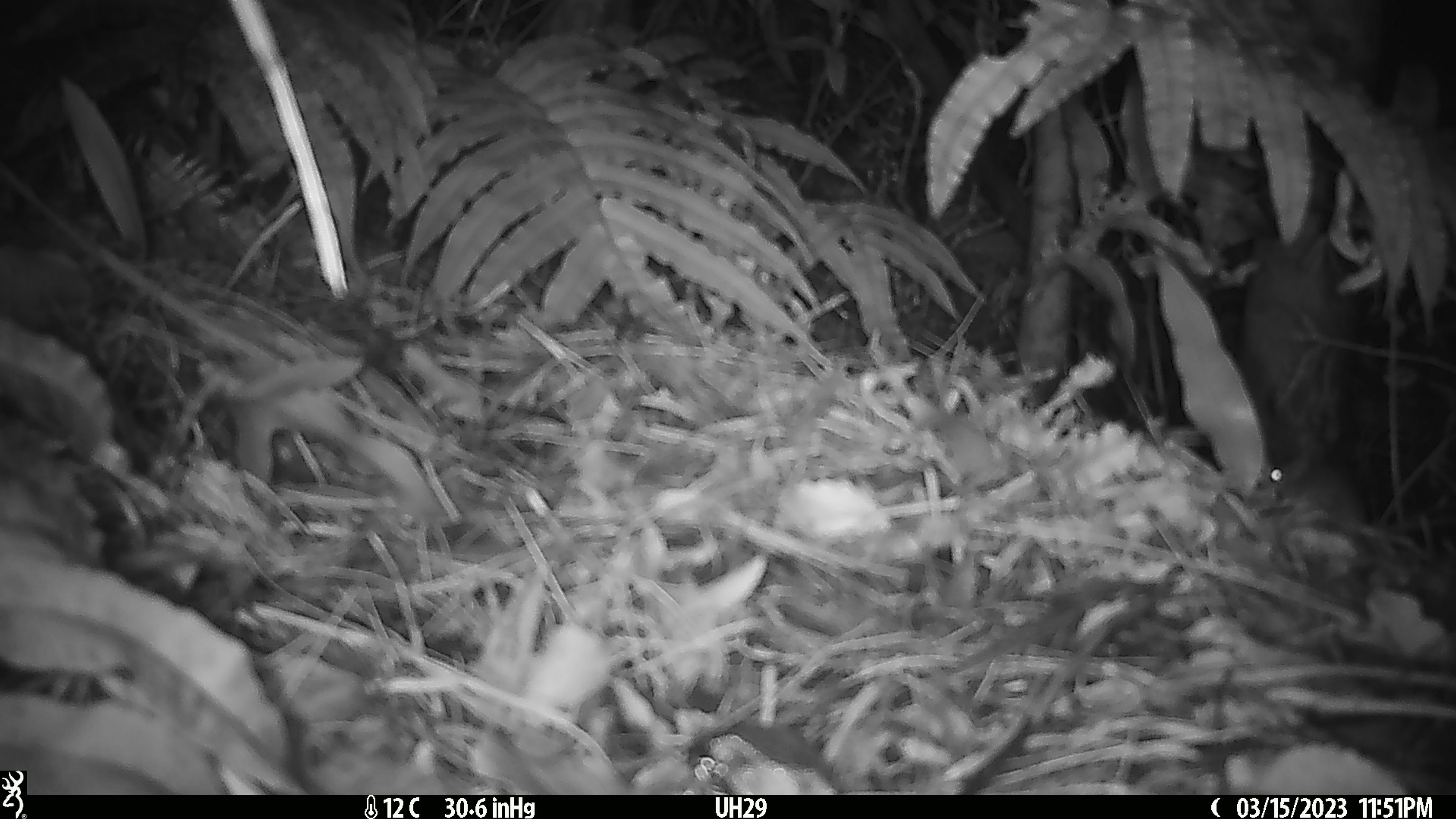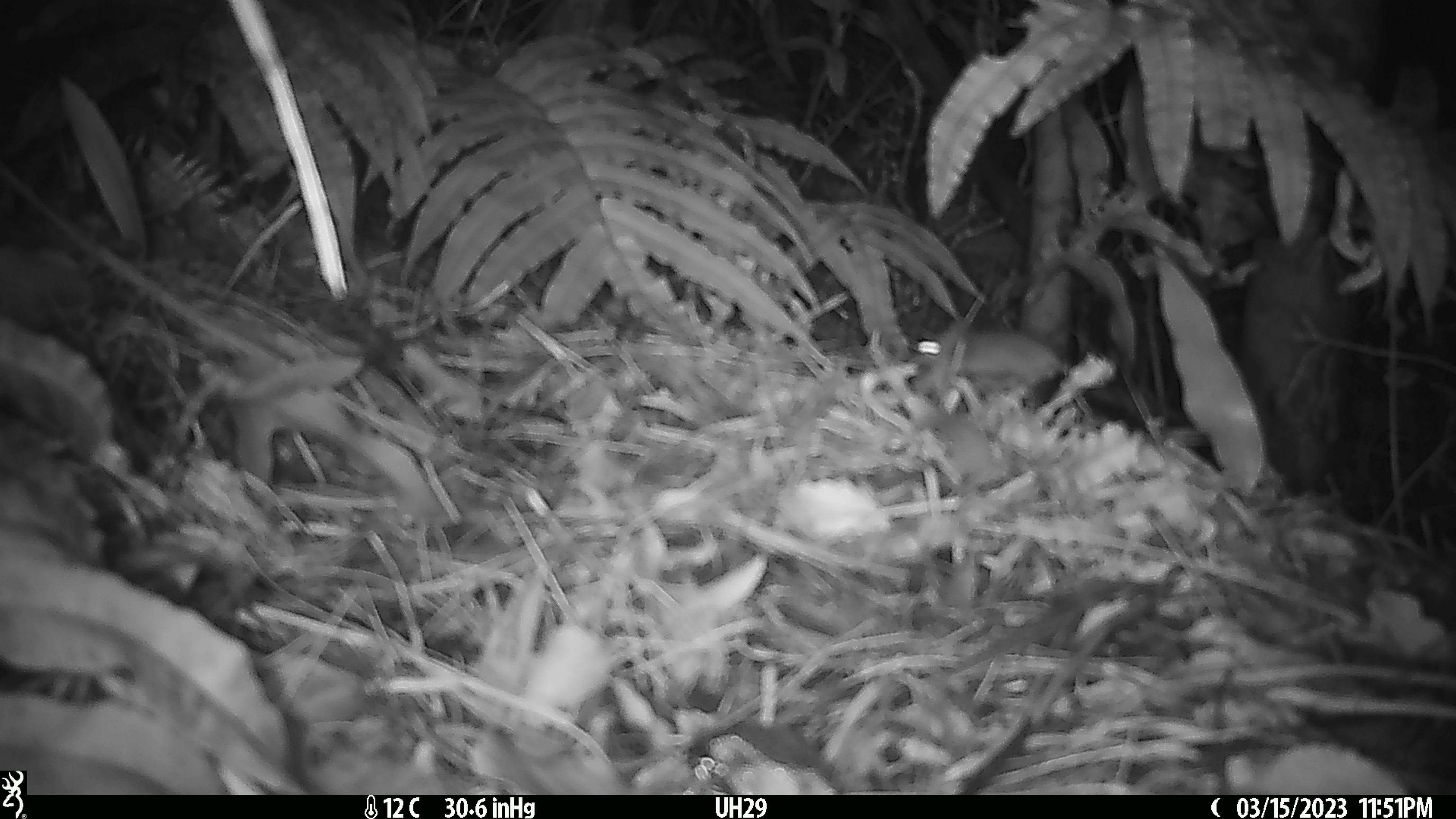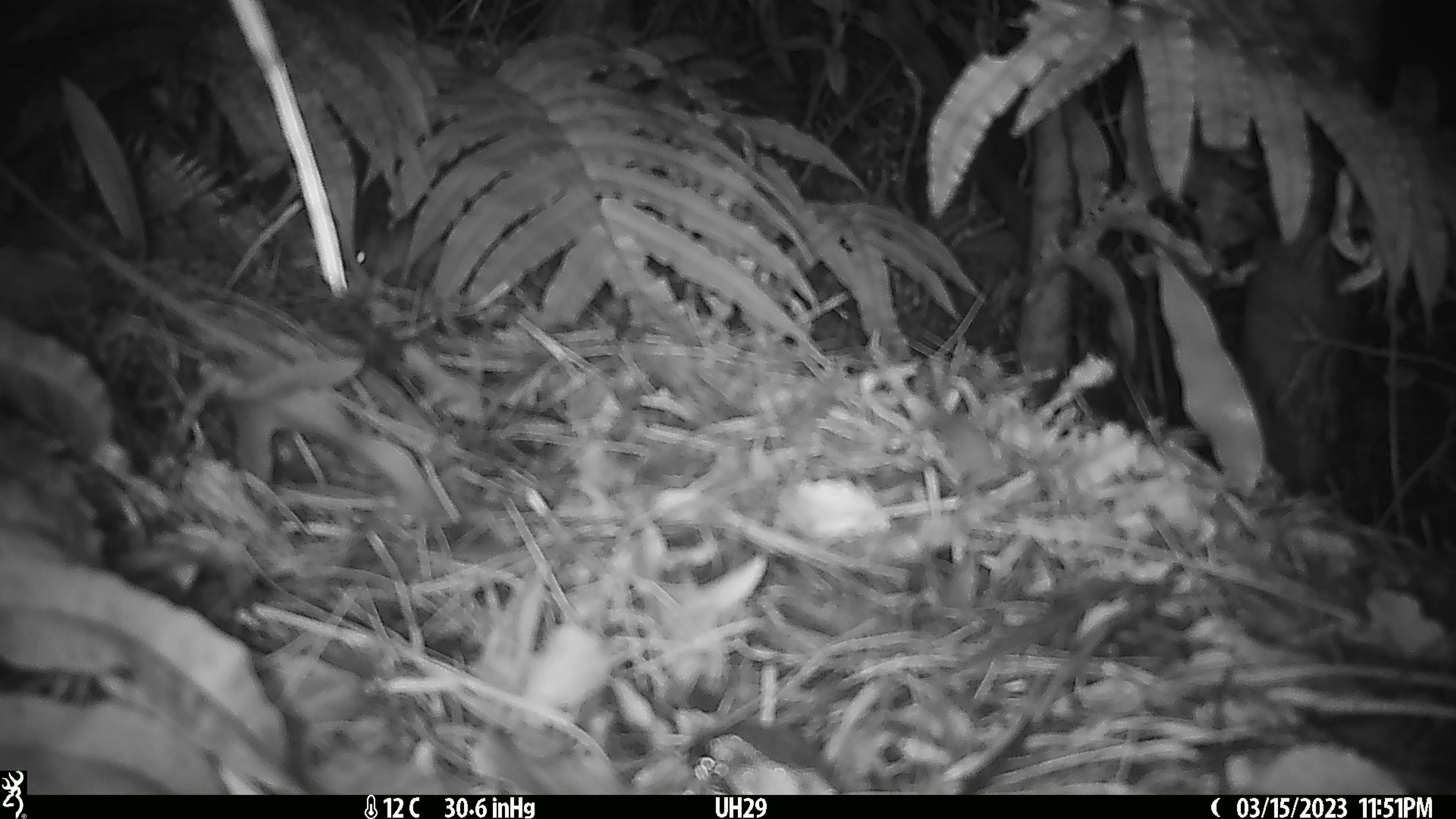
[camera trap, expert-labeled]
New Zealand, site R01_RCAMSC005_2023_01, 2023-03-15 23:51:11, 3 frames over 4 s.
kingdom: Animalia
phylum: Chordata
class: Mammalia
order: Rodentia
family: Muridae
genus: Mus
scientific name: Mus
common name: mouse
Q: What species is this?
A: Mouse (Mus).